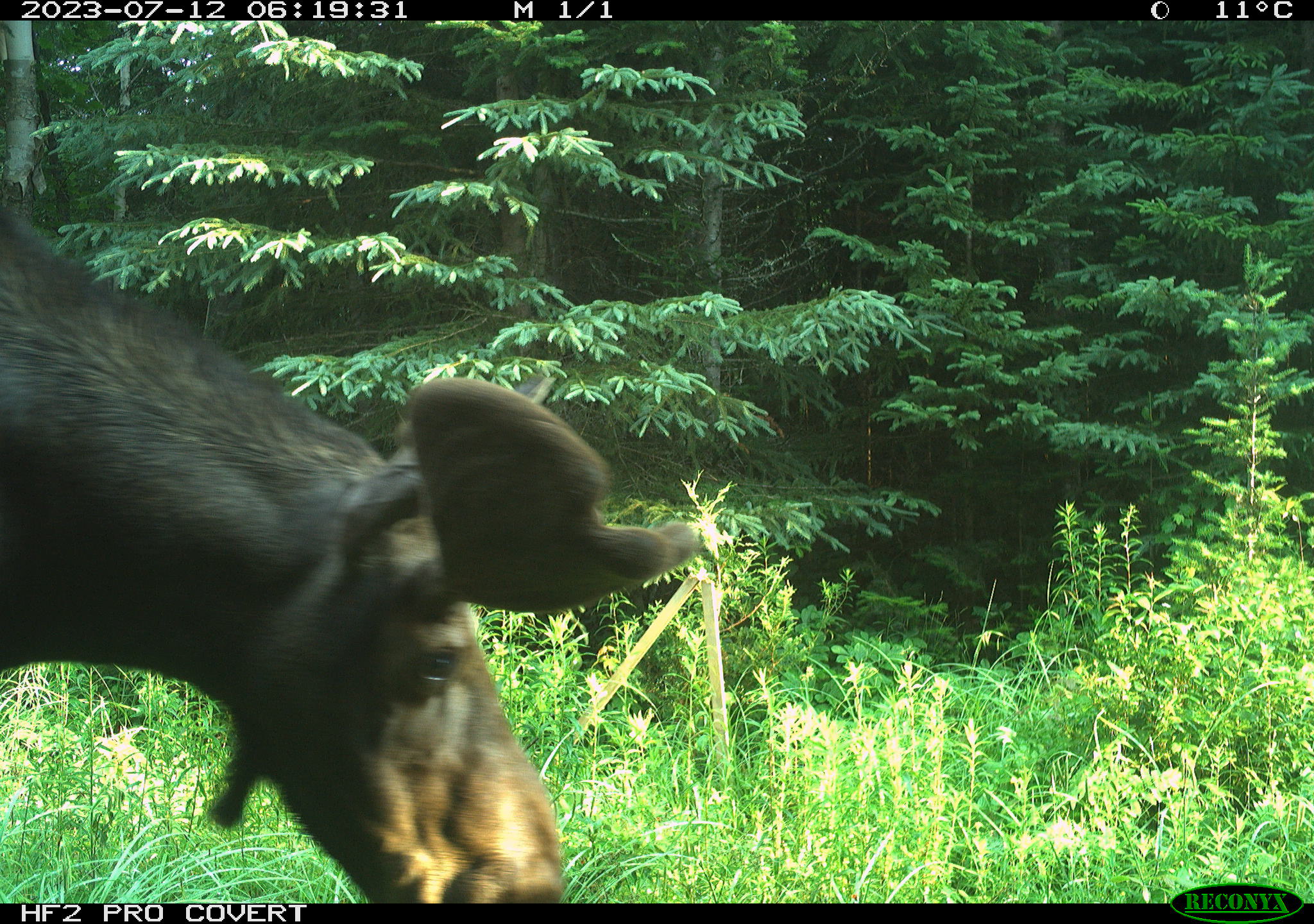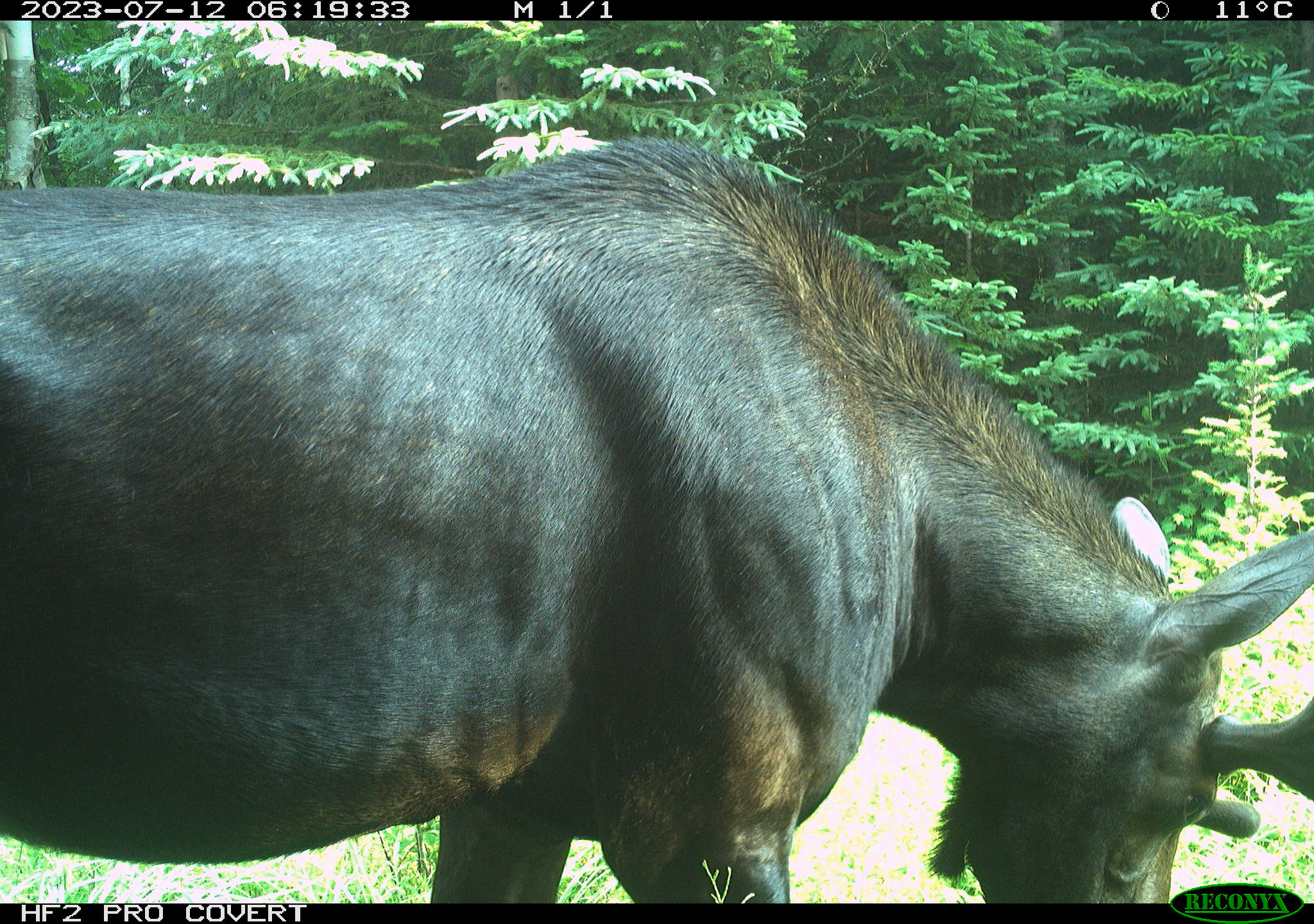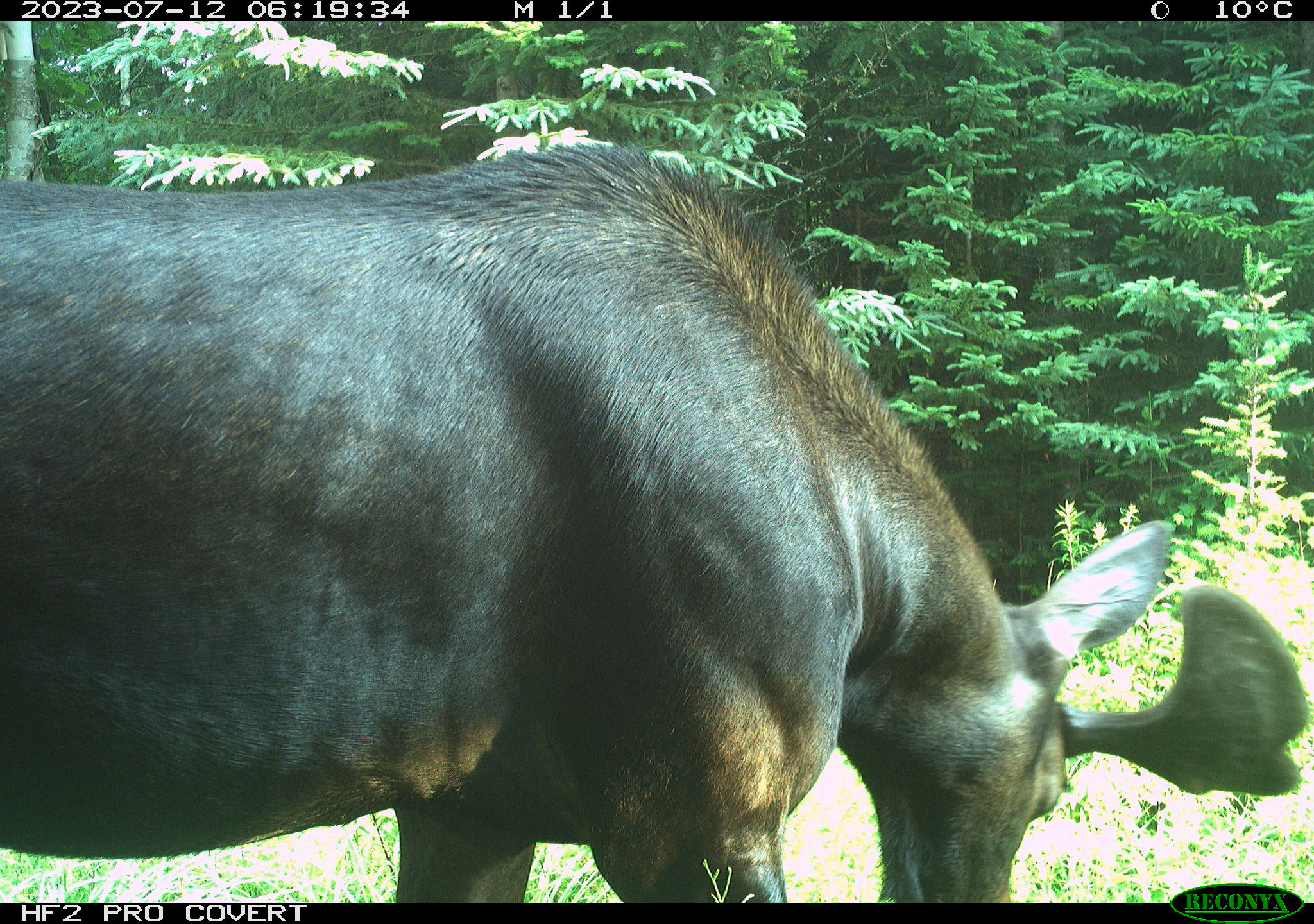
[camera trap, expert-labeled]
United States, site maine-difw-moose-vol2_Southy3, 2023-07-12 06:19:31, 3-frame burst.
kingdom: Animalia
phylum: Chordata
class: Mammalia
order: Artiodactyla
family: Cervidae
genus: Alces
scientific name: Alces alces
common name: moose